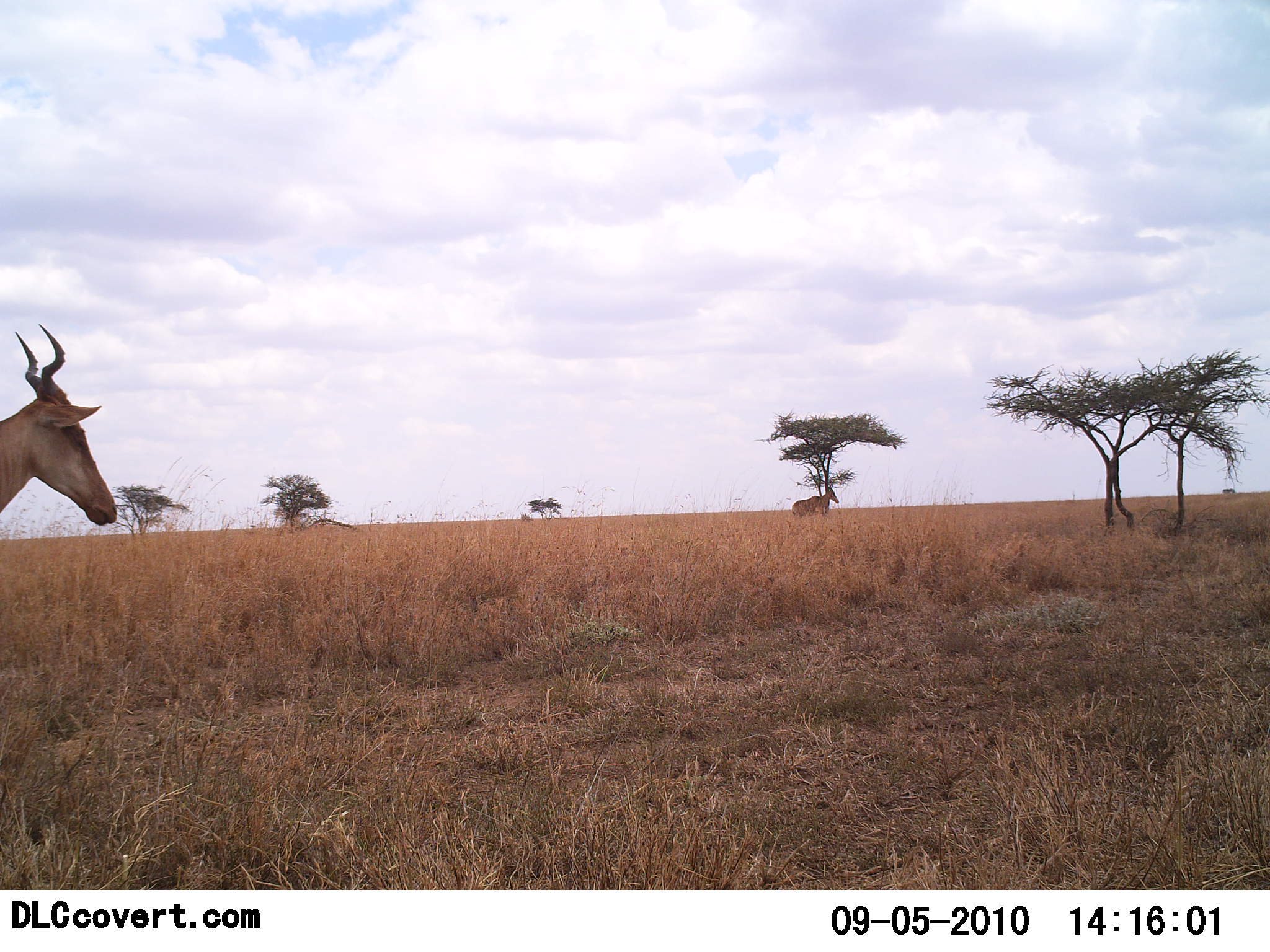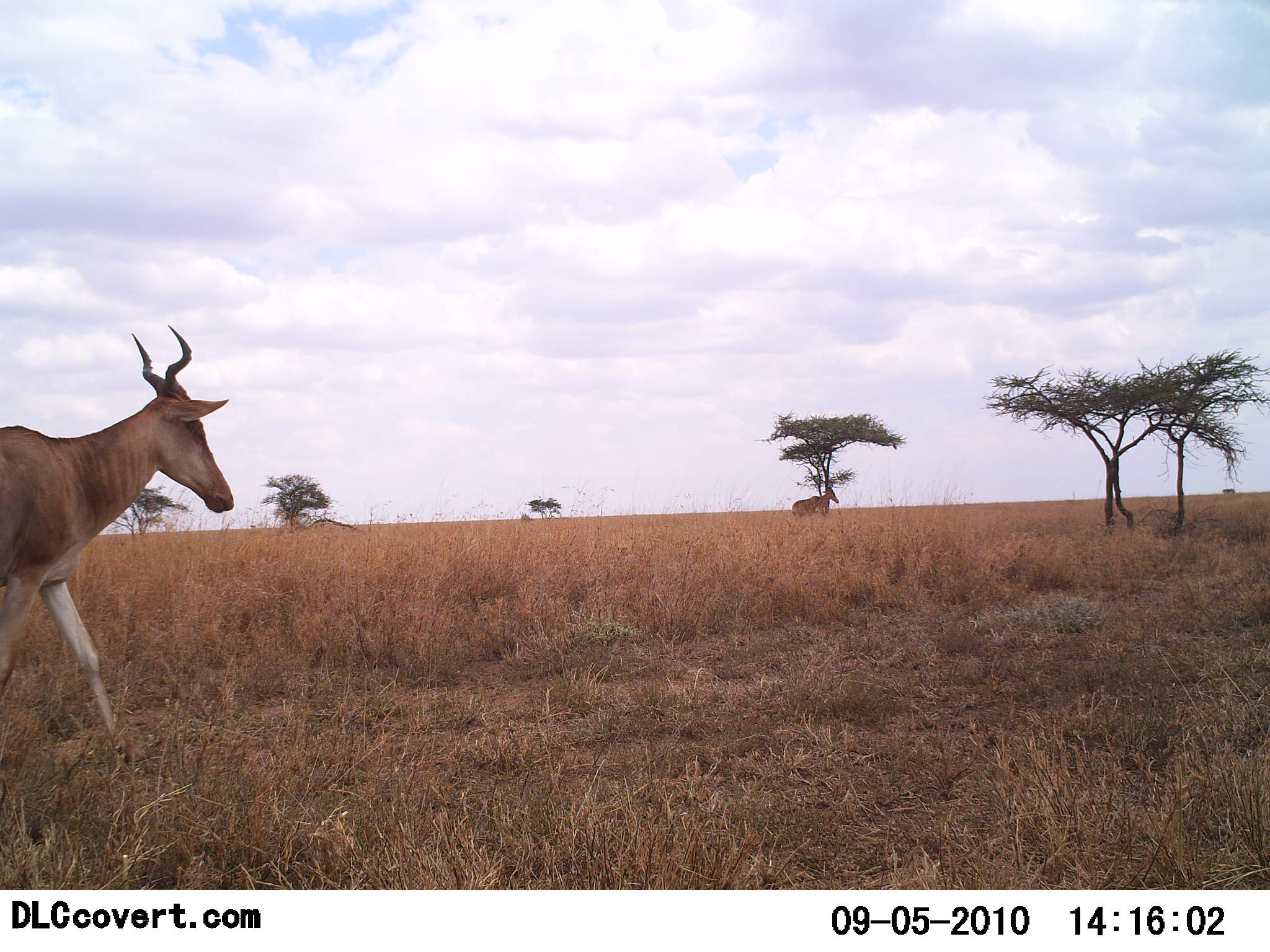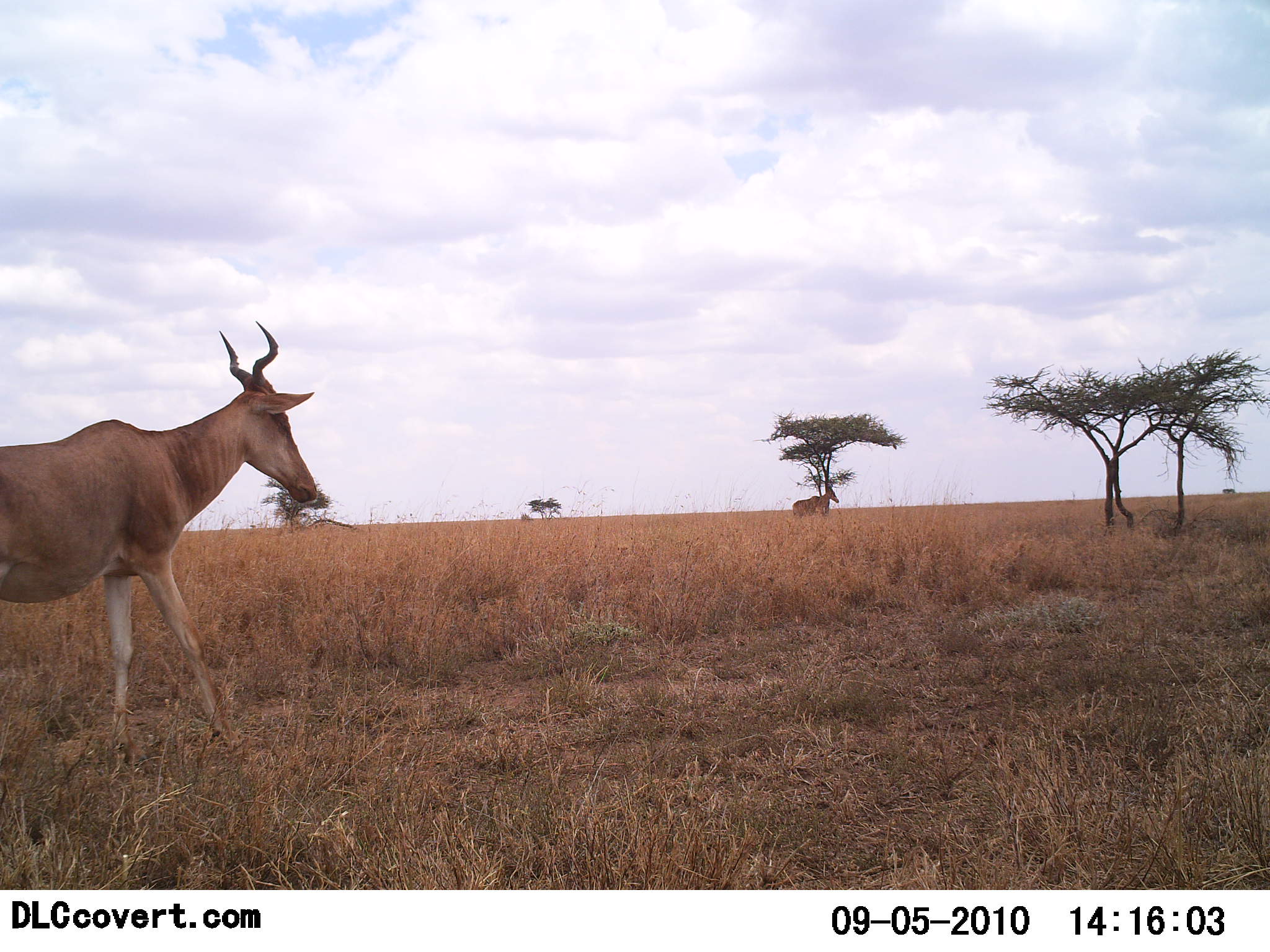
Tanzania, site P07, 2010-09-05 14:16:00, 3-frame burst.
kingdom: Animalia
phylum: Chordata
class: Mammalia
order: Artiodactyla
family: Bovidae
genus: Alcelaphus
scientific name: Alcelaphus buselaphus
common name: hartebeest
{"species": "hartebeest (Alcelaphus buselaphus)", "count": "2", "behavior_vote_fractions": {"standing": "36%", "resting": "0%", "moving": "100%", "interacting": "0%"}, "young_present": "0%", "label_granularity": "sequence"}